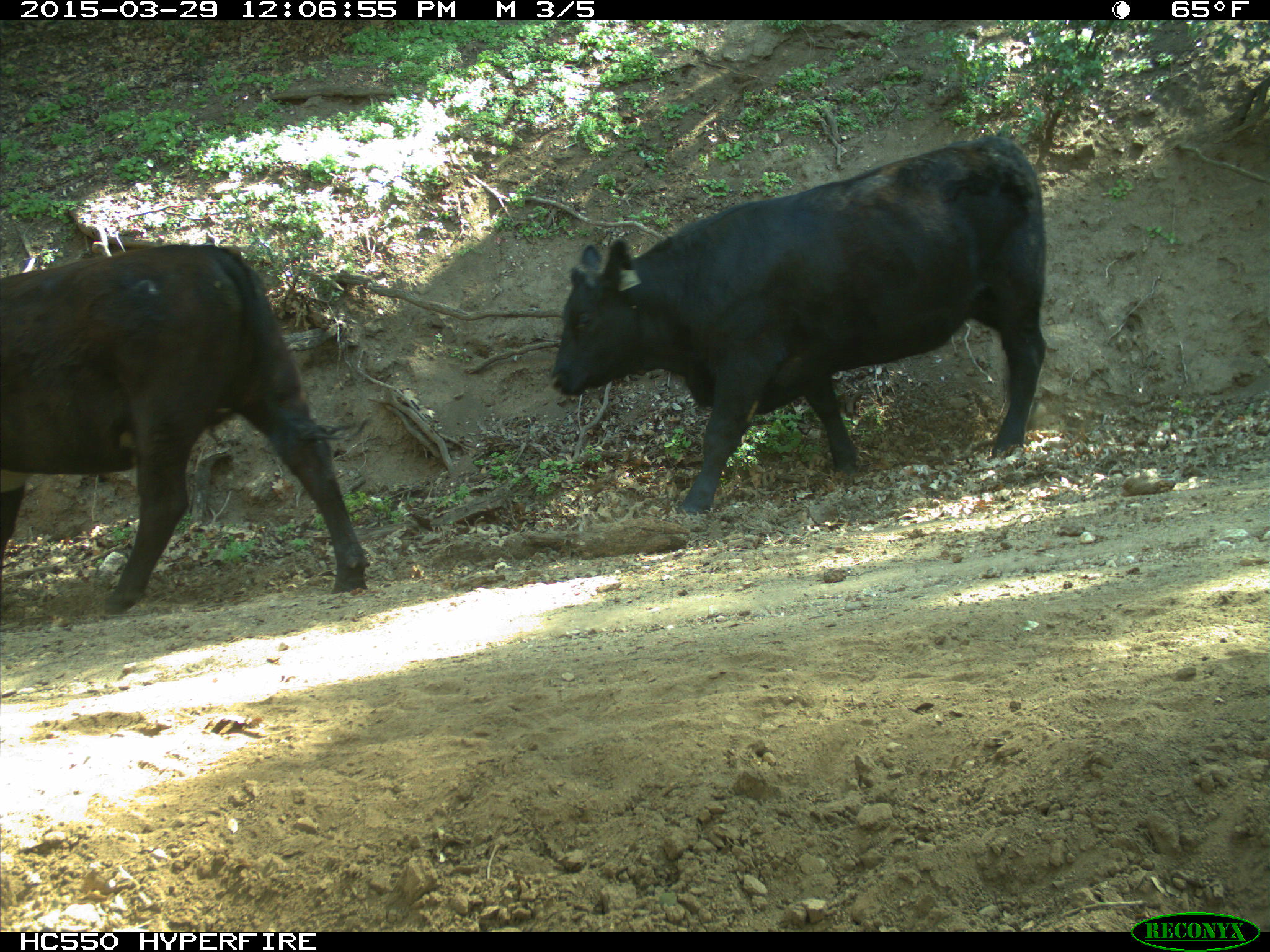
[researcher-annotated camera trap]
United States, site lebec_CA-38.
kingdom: Animalia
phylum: Chordata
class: Mammalia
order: Artiodactyla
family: Bovidae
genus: Bos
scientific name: Bos taurus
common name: domestic cow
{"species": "Bos taurus (domestic cow)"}